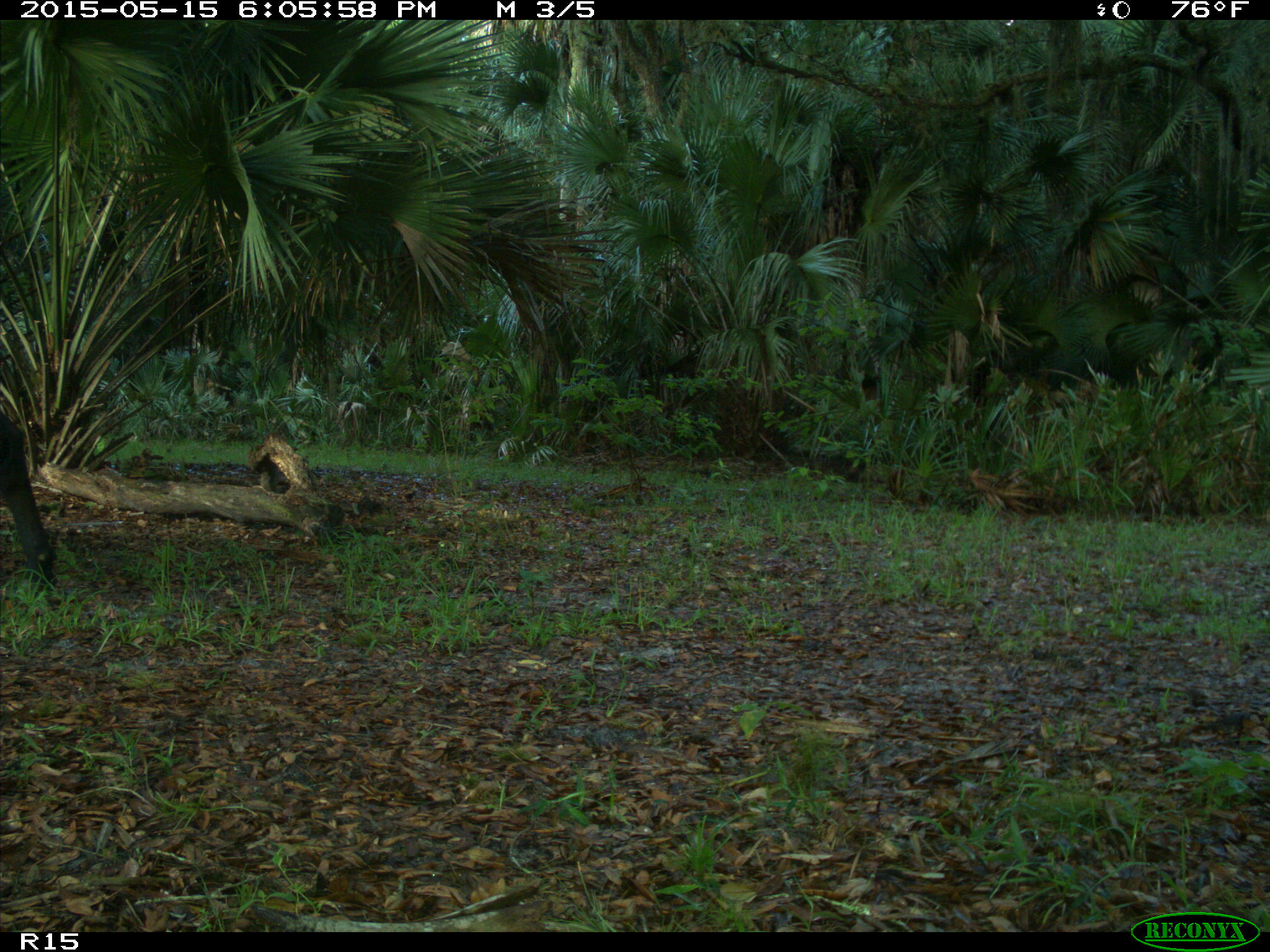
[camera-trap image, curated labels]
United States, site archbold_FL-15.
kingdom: Animalia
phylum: Chordata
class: Mammalia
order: Artiodactyla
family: Bovidae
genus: Bos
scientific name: Bos taurus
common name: domestic cow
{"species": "Bos taurus (domestic cow)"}